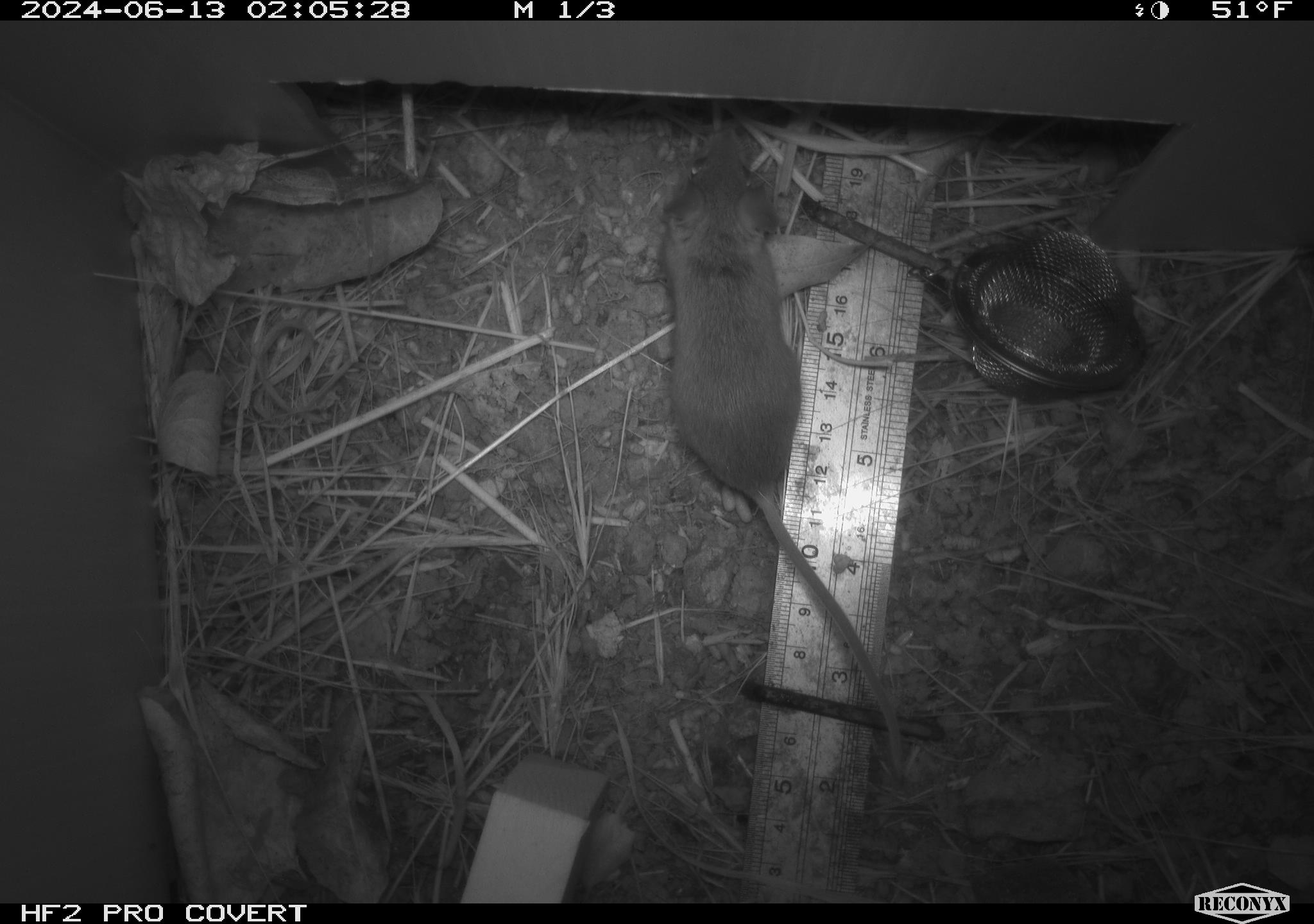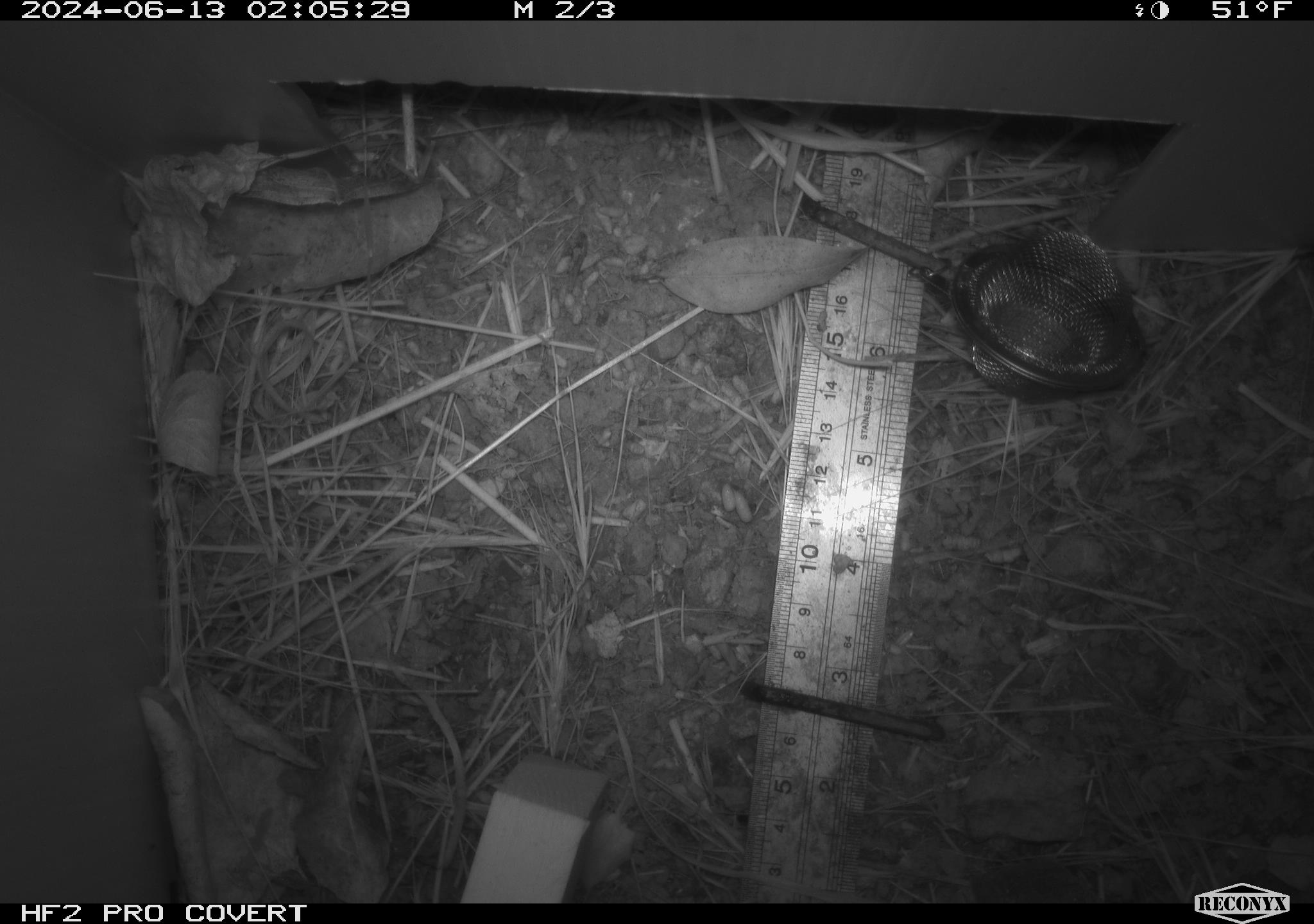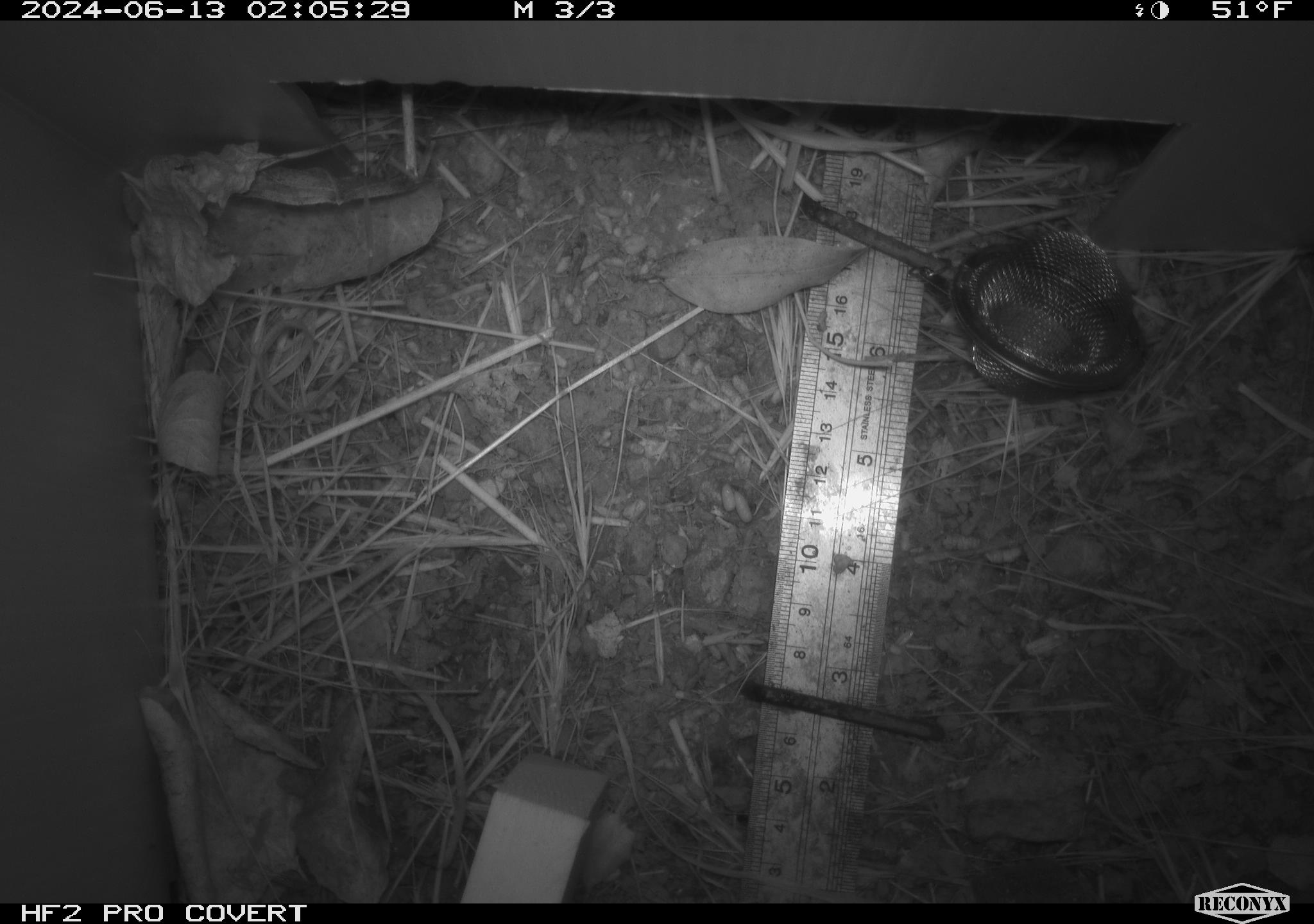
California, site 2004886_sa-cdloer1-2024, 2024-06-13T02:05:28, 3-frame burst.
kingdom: Animalia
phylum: Chordata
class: Mammalia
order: Rodentia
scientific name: Rodentia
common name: mouse species